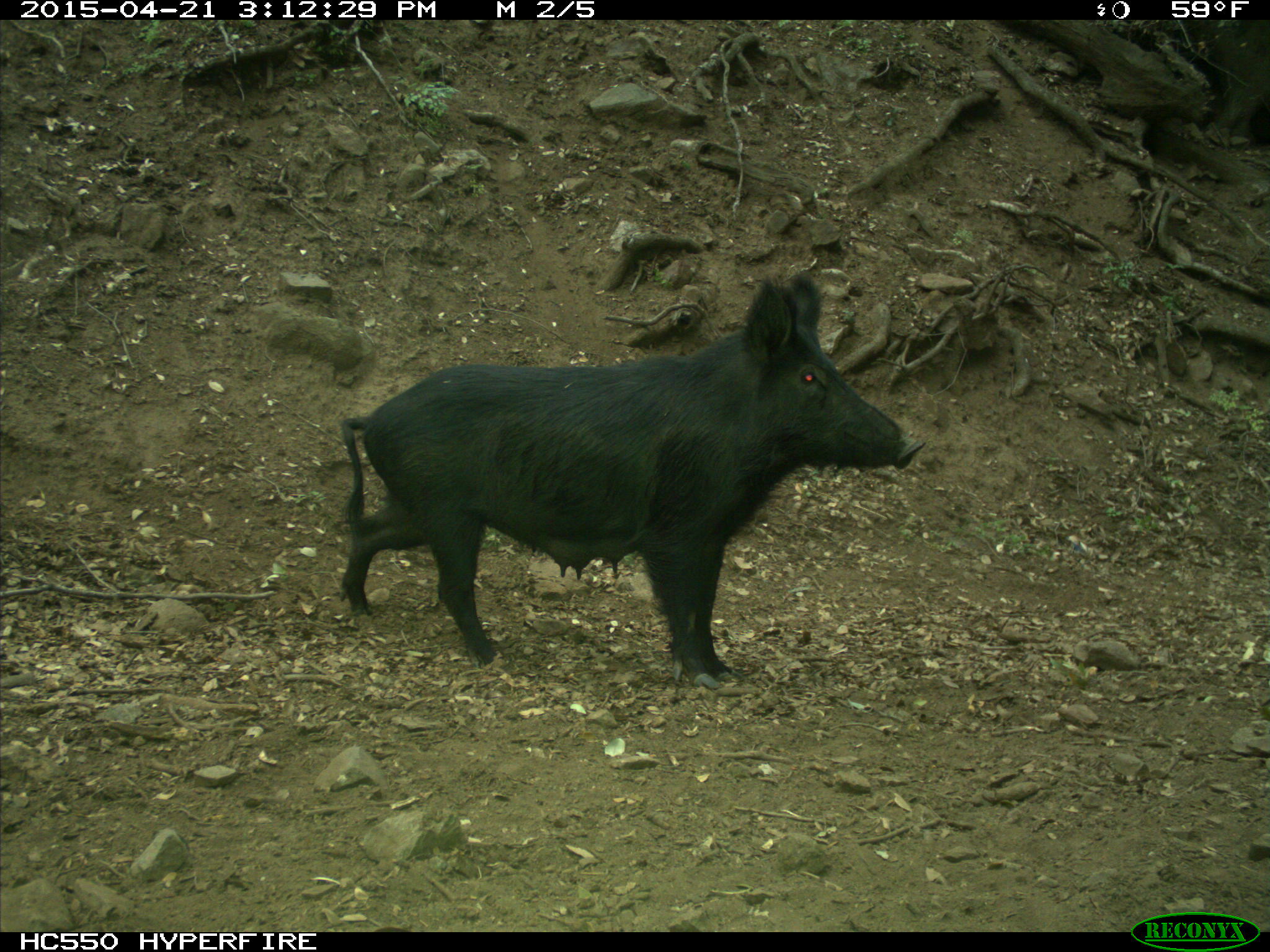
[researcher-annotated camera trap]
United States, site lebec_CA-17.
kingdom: Animalia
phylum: Chordata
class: Mammalia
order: Artiodactyla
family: Suidae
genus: Sus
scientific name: Sus scrofa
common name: wild boar